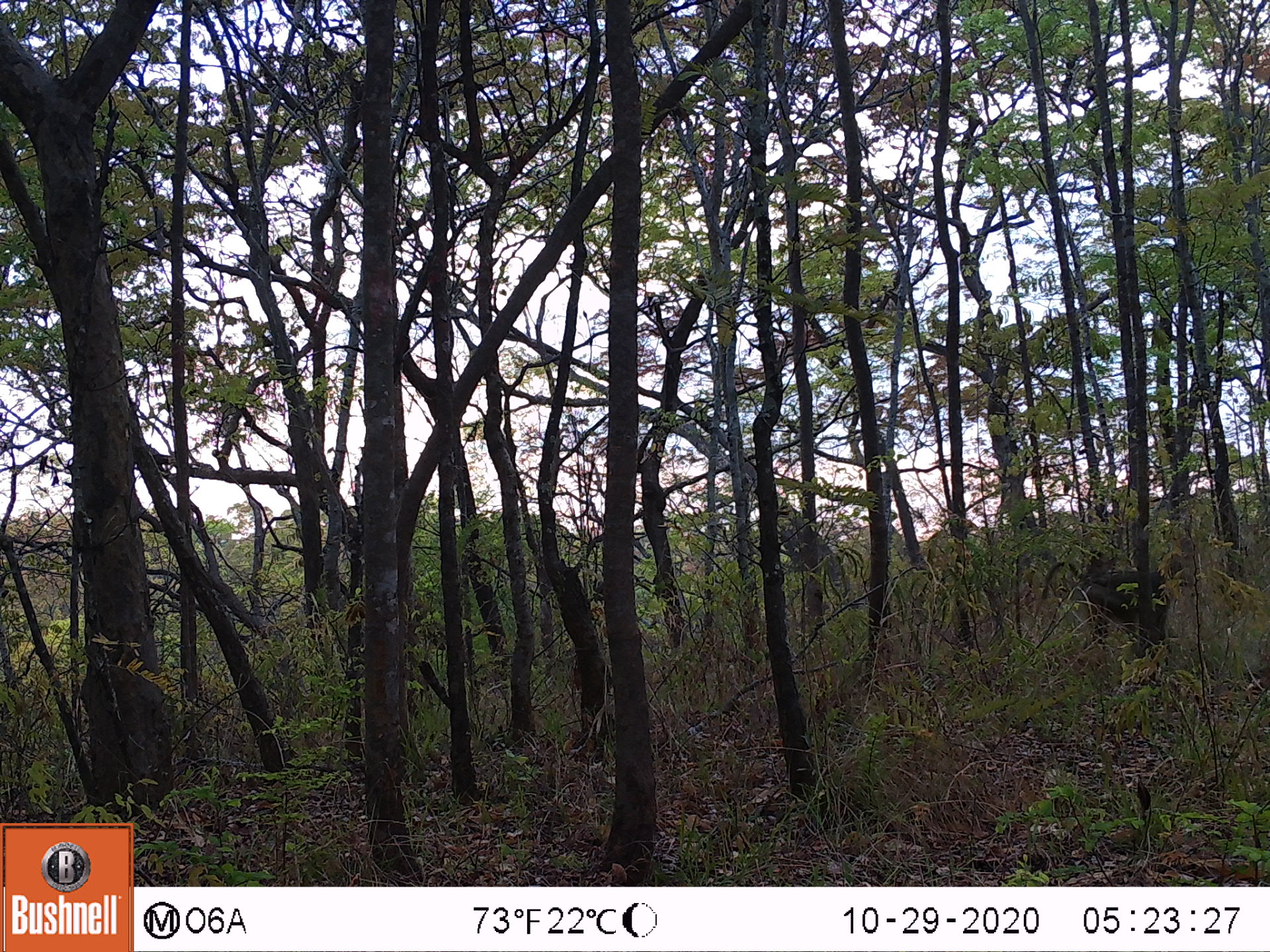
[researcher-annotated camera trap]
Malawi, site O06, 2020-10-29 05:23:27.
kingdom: Animalia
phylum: Chordata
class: Mammalia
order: Primates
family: Cercopithecidae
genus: Papio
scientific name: Papio cynocephalus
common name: yellow baboon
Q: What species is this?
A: Yellow baboon (Papio cynocephalus).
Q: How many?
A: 1.